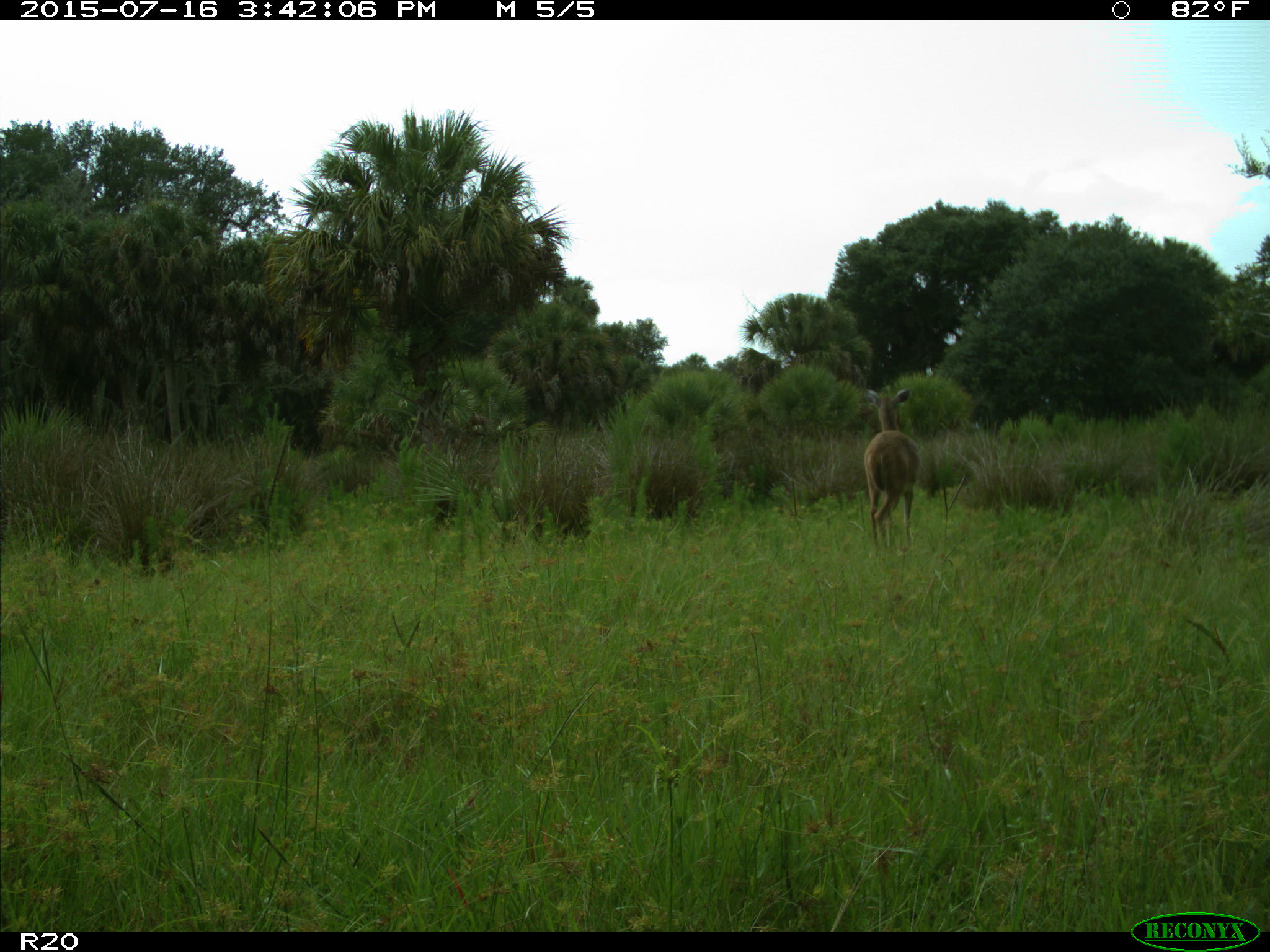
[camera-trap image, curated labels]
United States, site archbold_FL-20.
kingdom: Animalia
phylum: Chordata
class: Mammalia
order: Artiodactyla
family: Cervidae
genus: Odocoileus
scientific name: Odocoileus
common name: deer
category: unidentified deer